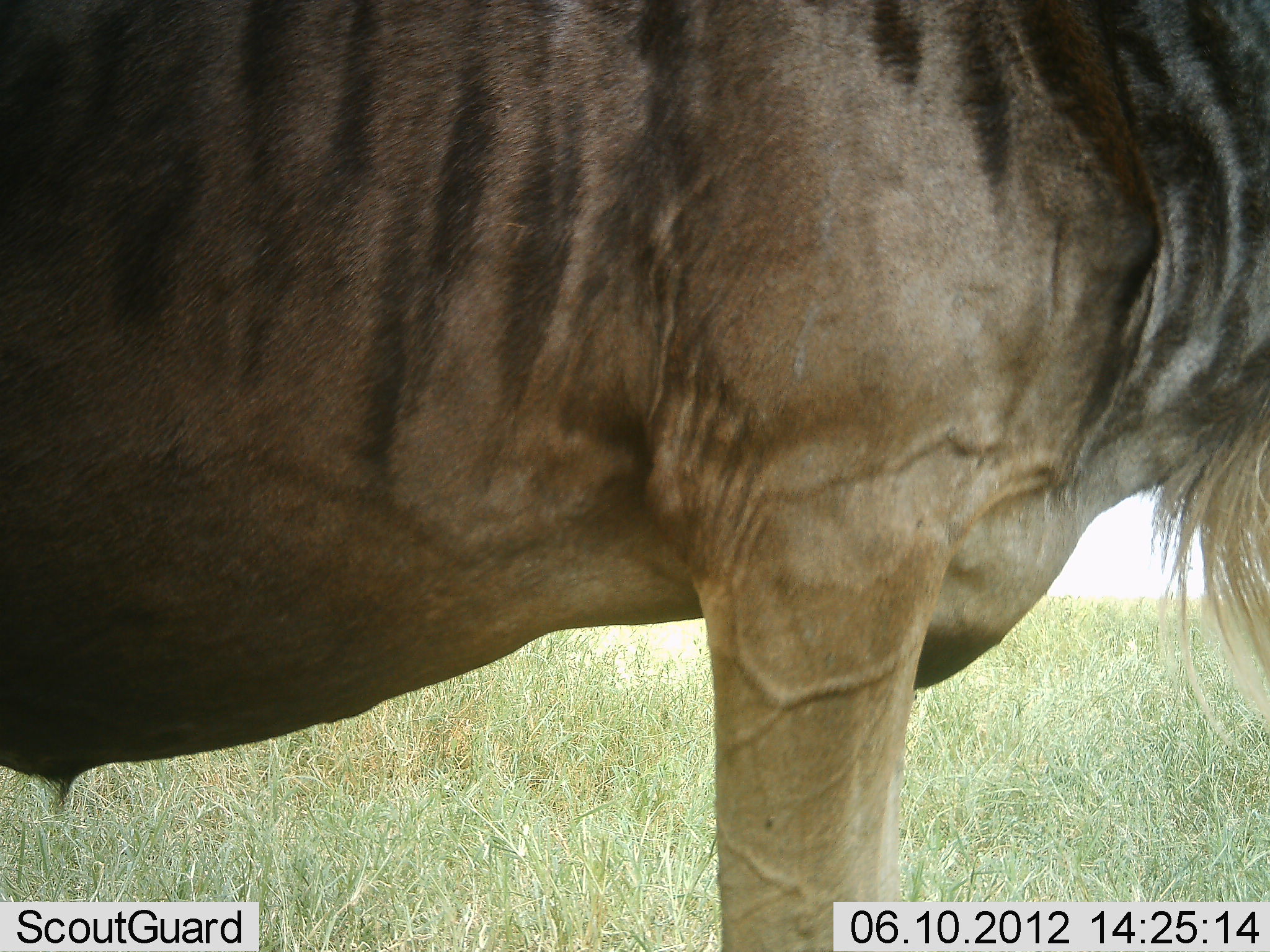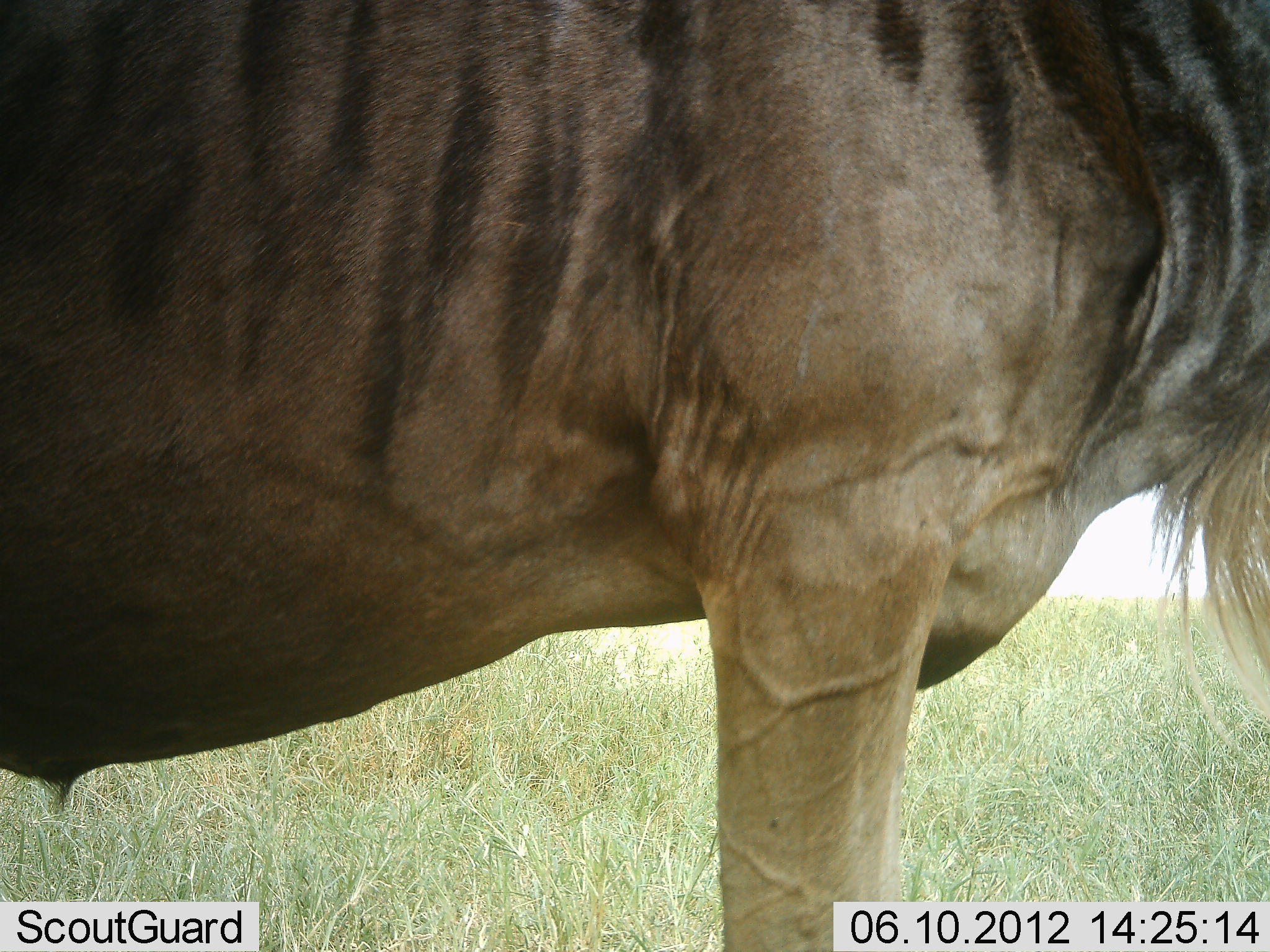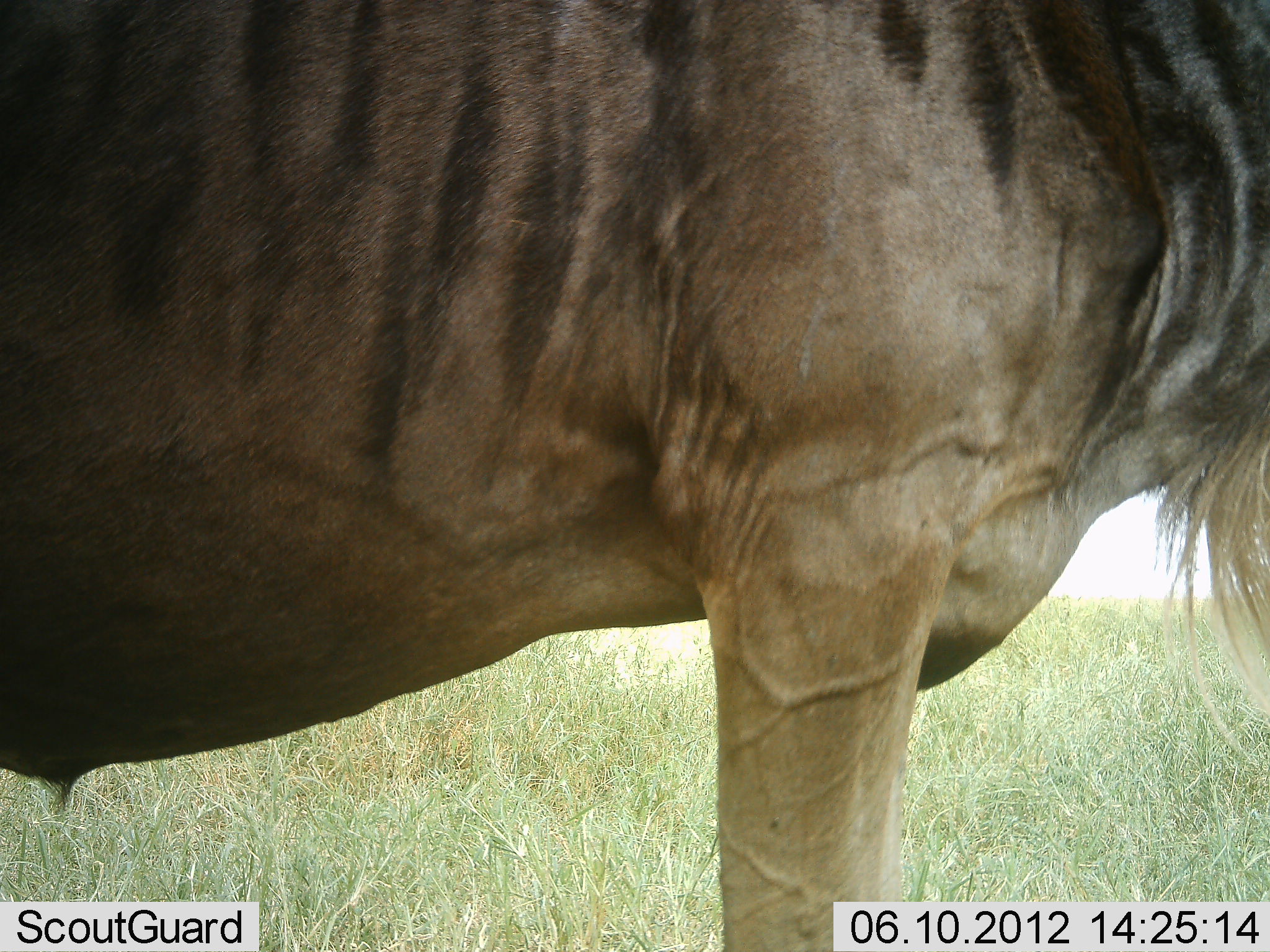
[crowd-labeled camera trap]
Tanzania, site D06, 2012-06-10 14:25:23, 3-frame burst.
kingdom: Animalia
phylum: Chordata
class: Mammalia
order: Artiodactyla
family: Bovidae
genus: Connochaetes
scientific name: Connochaetes taurinus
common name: blue wildebeest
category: wildebeest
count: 1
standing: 100%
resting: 0%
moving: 0%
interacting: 0%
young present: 0%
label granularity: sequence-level